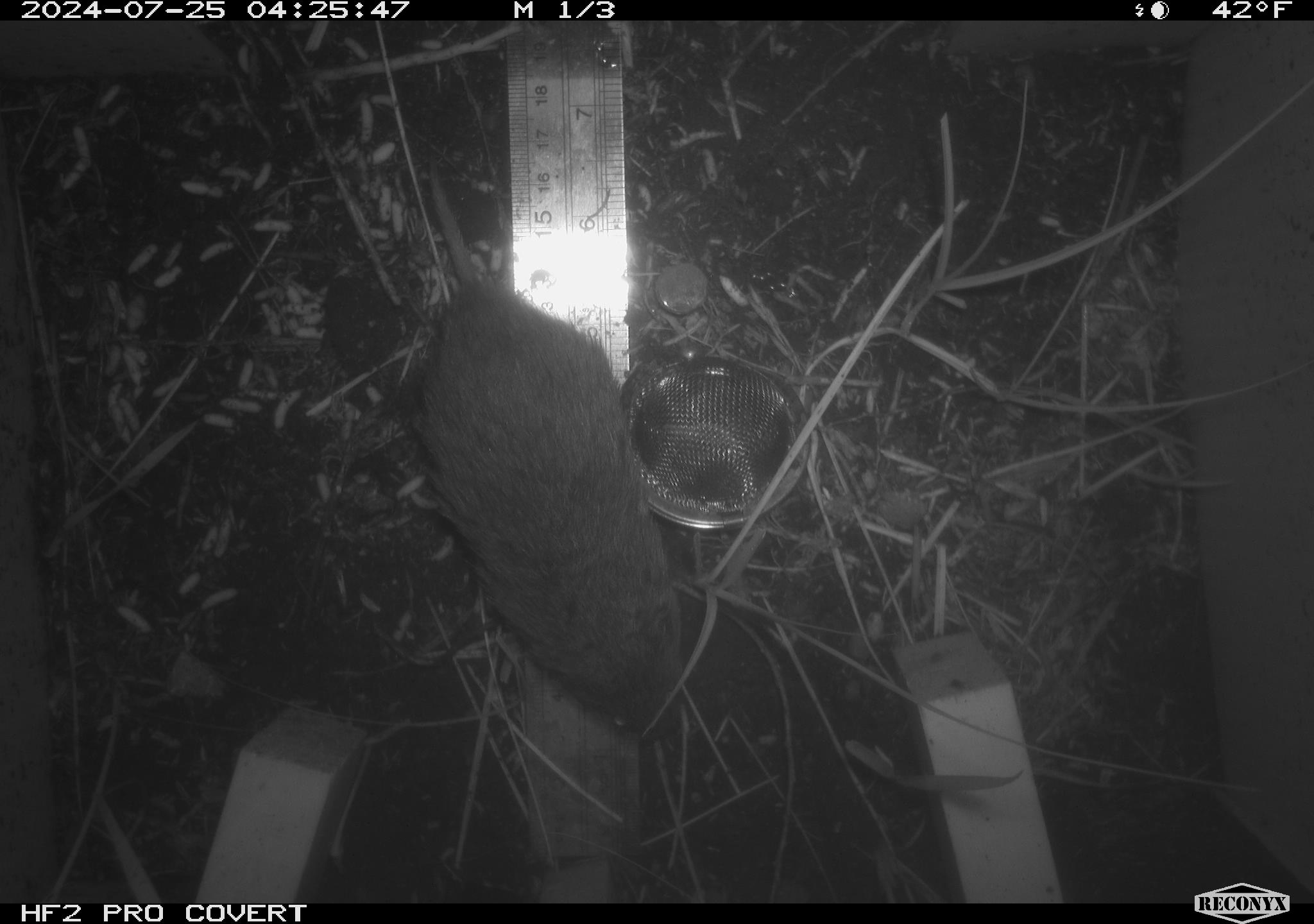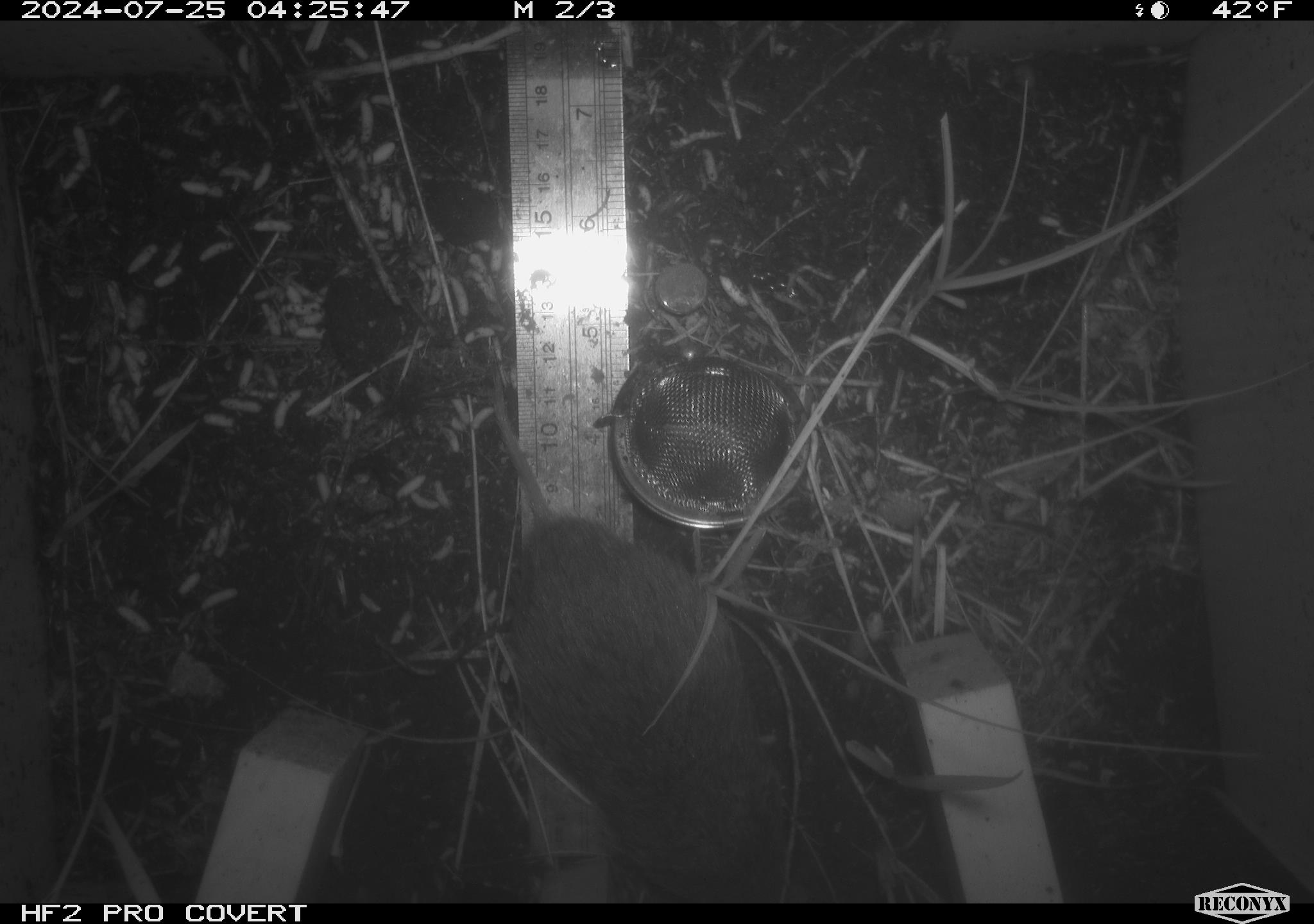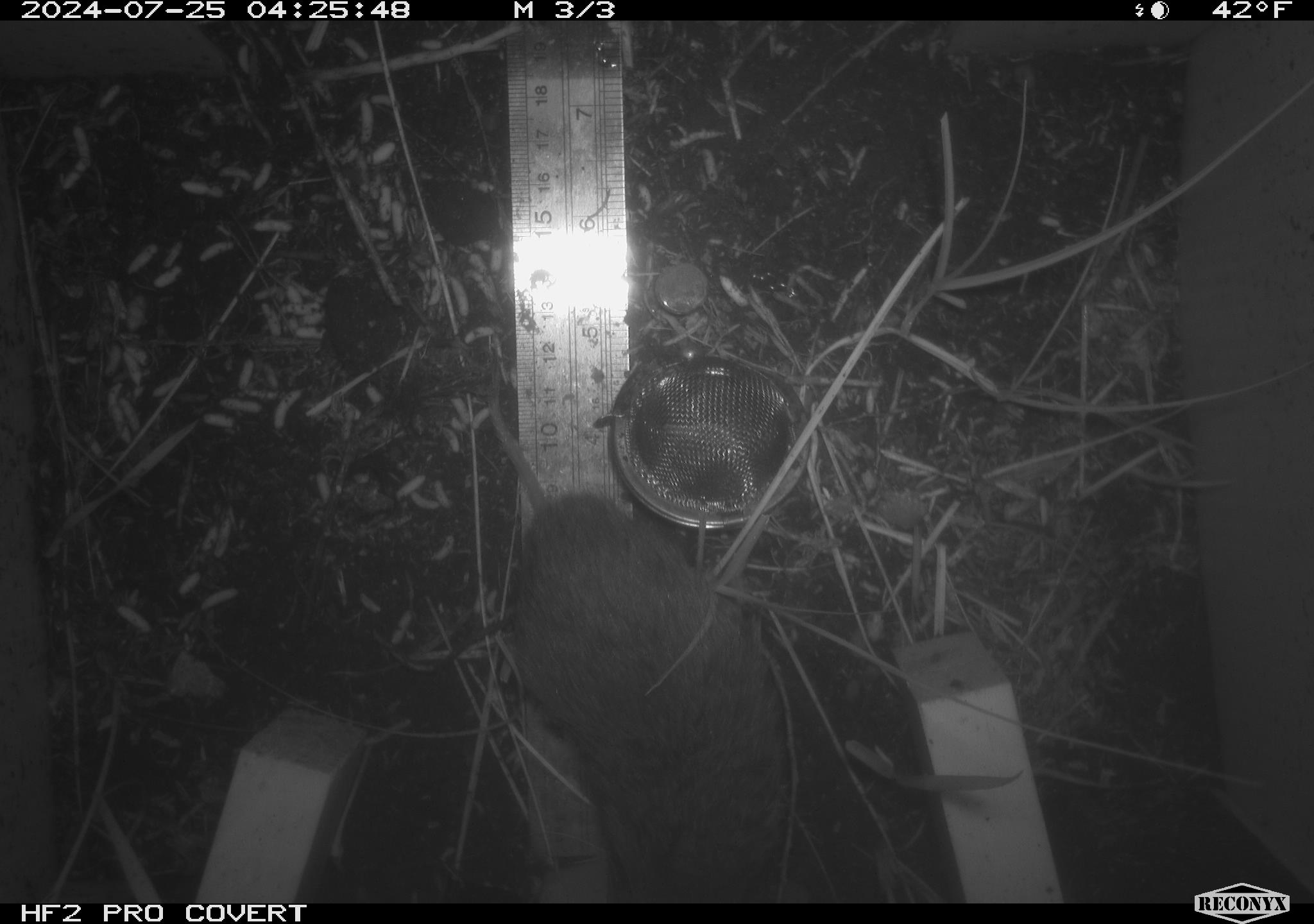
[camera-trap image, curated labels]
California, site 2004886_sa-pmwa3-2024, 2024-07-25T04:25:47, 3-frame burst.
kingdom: Animalia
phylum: Chordata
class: Mammalia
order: Rodentia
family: Cricetidae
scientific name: Arvicolinae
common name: voles, lemmings, and muskrats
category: arvicolinae subfamily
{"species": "arvicolinae subfamily (voles, lemmings, and muskrats) (Arvicolinae)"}